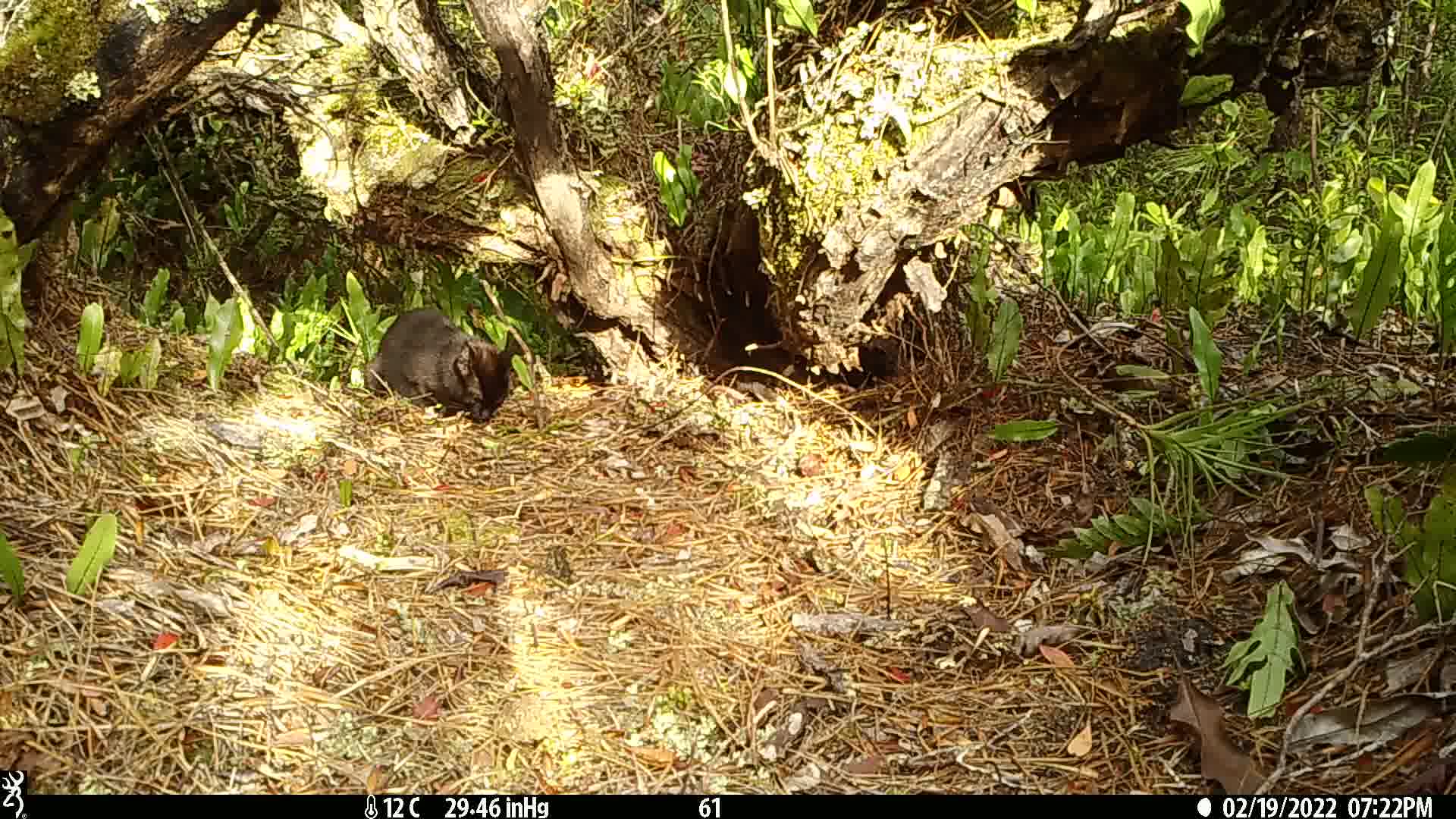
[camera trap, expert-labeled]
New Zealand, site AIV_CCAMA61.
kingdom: Animalia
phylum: Chordata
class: Mammalia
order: Carnivora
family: Felidae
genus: Felis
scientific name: Felis catus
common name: domestic cat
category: cat